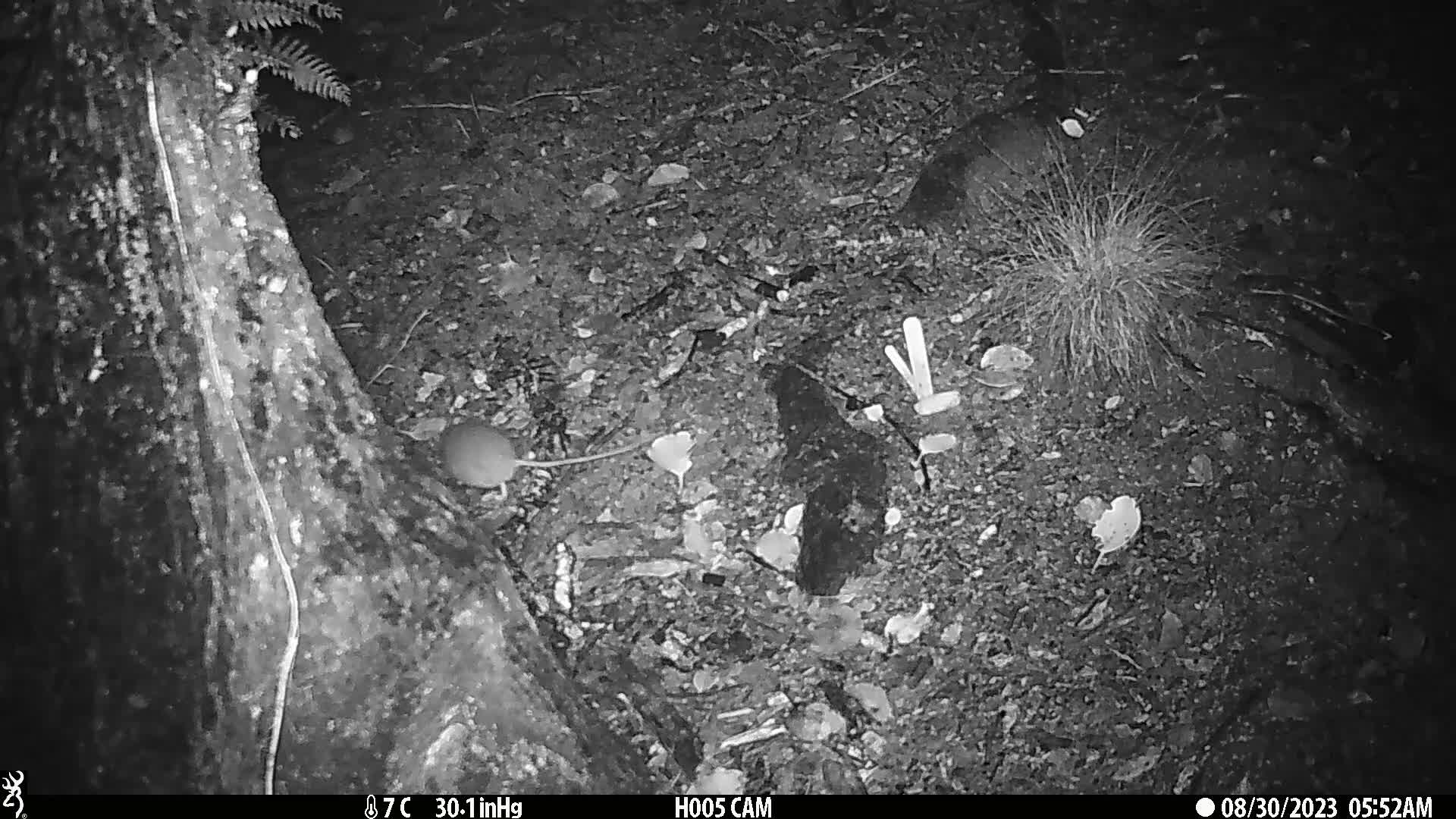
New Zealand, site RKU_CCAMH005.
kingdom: Animalia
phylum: Chordata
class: Mammalia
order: Rodentia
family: Muridae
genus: Rattus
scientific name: Rattus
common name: rat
Rat (Rattus).